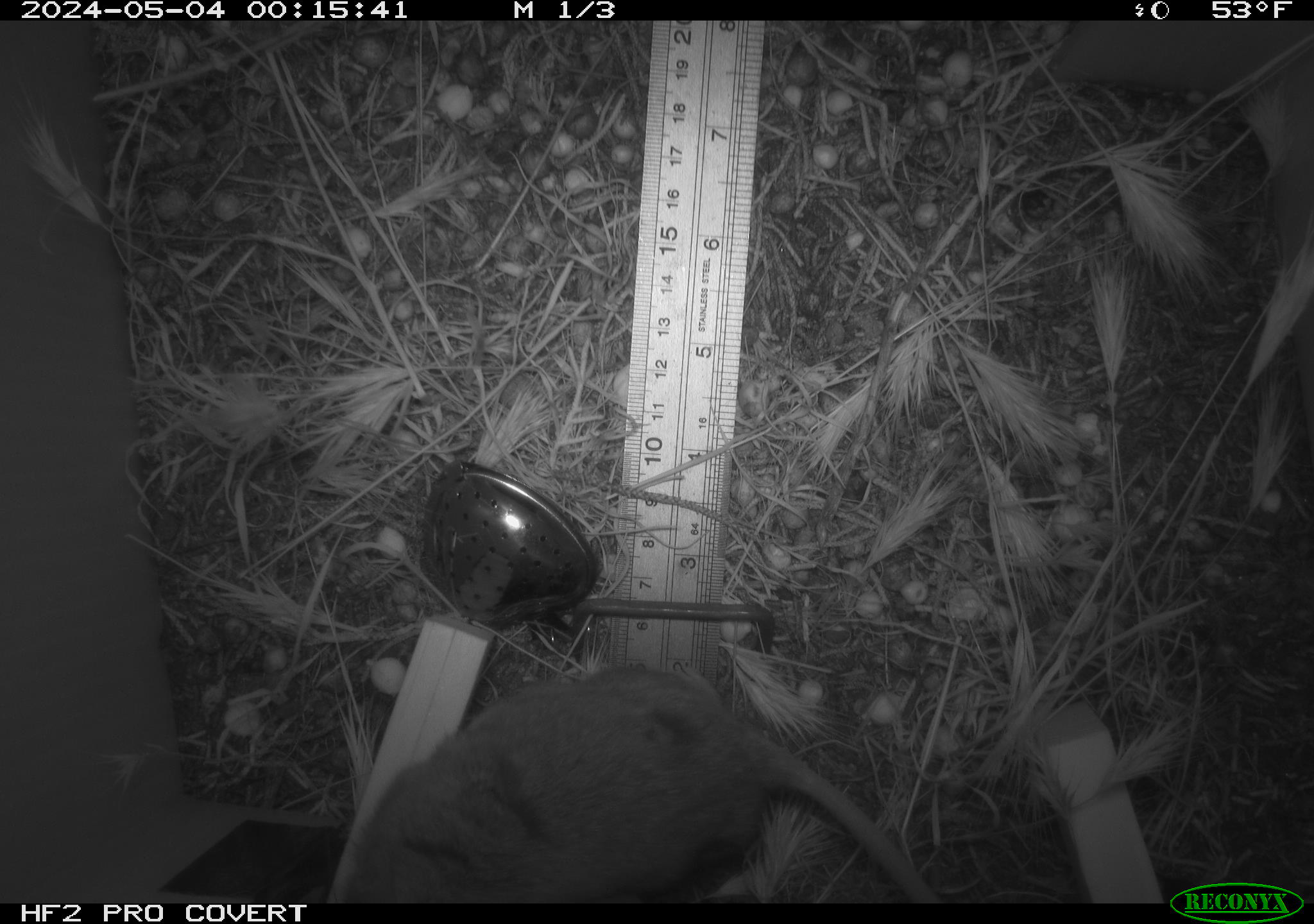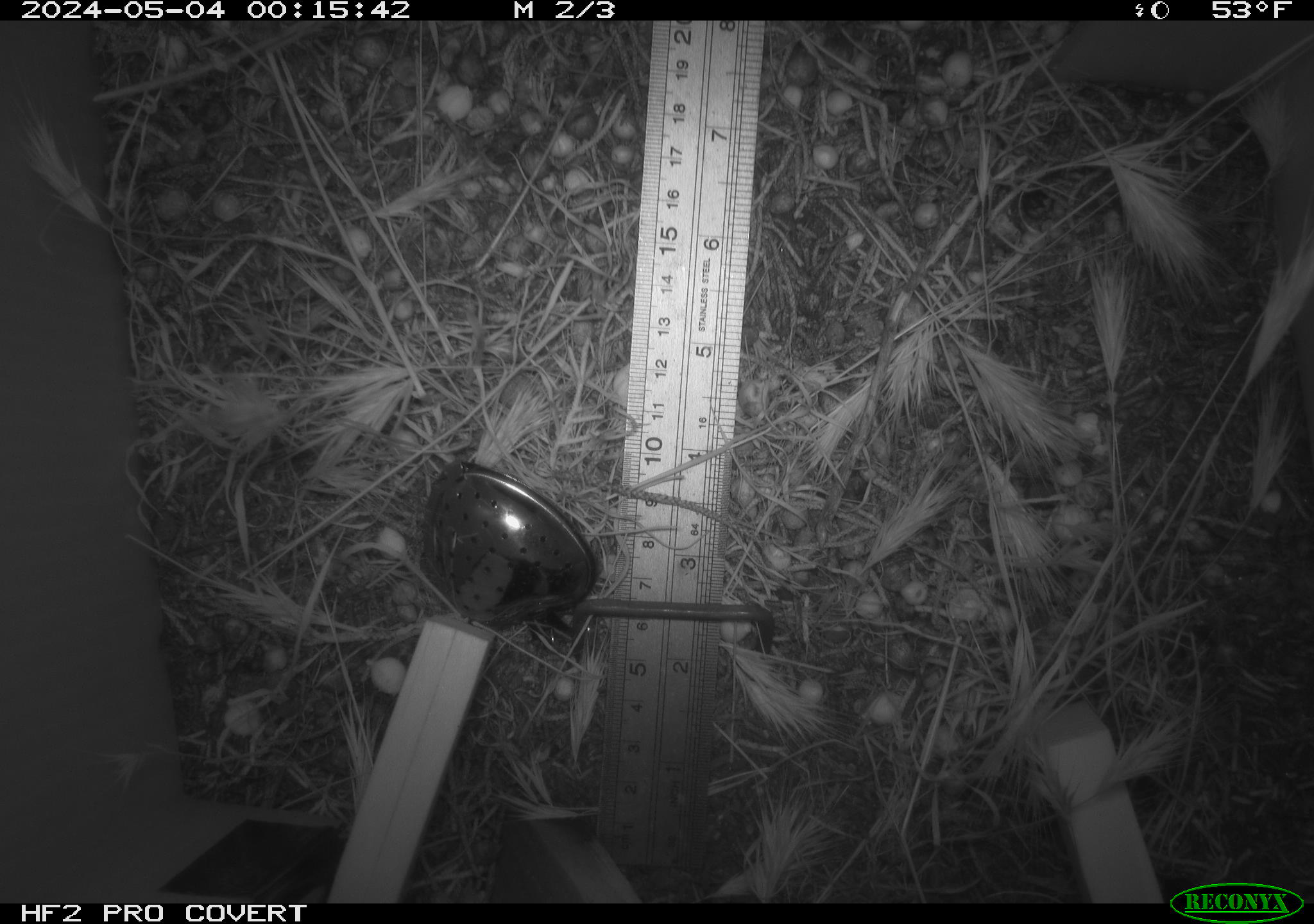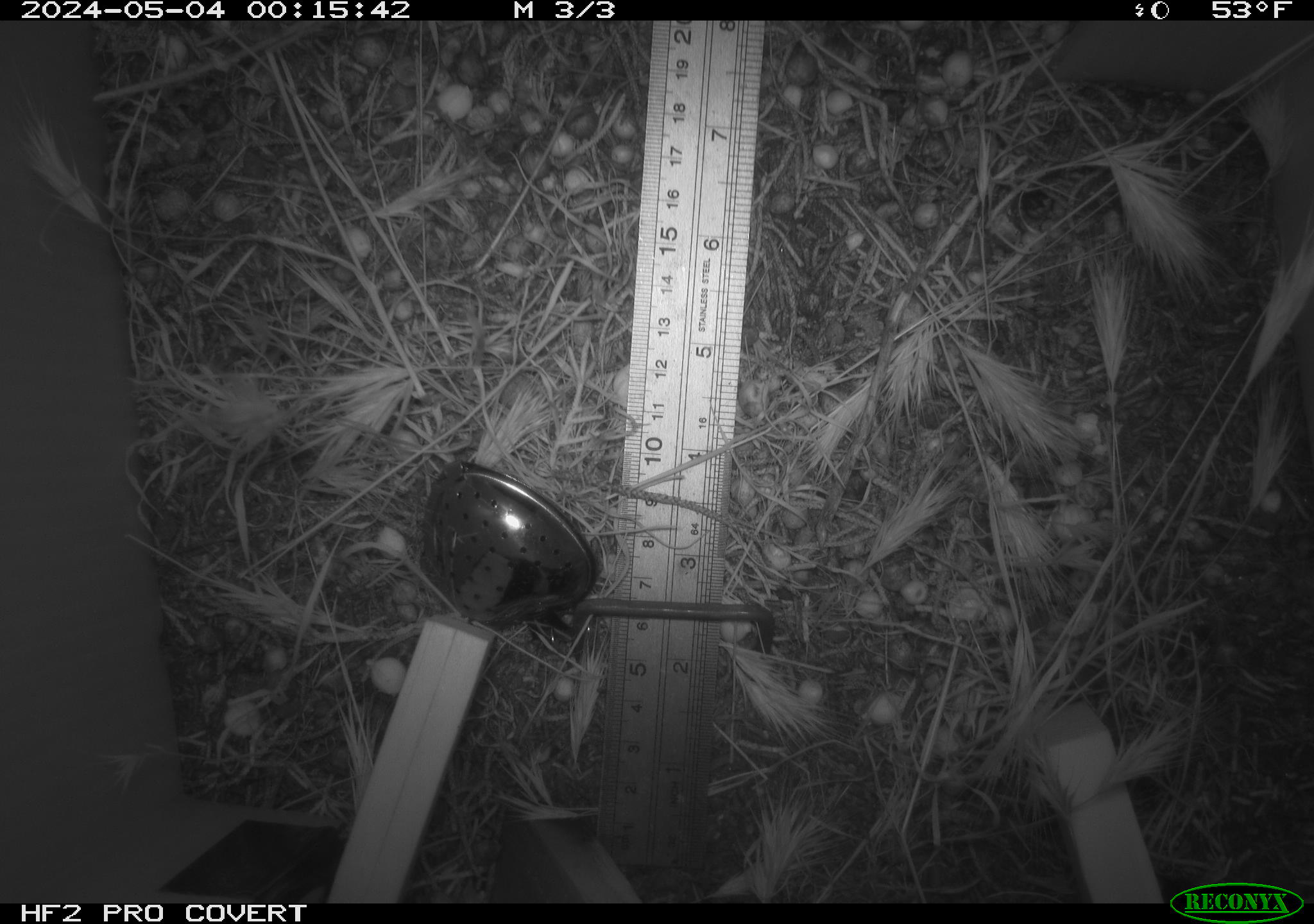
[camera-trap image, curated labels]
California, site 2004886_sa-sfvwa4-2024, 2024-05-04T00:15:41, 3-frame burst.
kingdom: Animalia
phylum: Chordata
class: Mammalia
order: Rodentia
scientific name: Rodentia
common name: mouse species